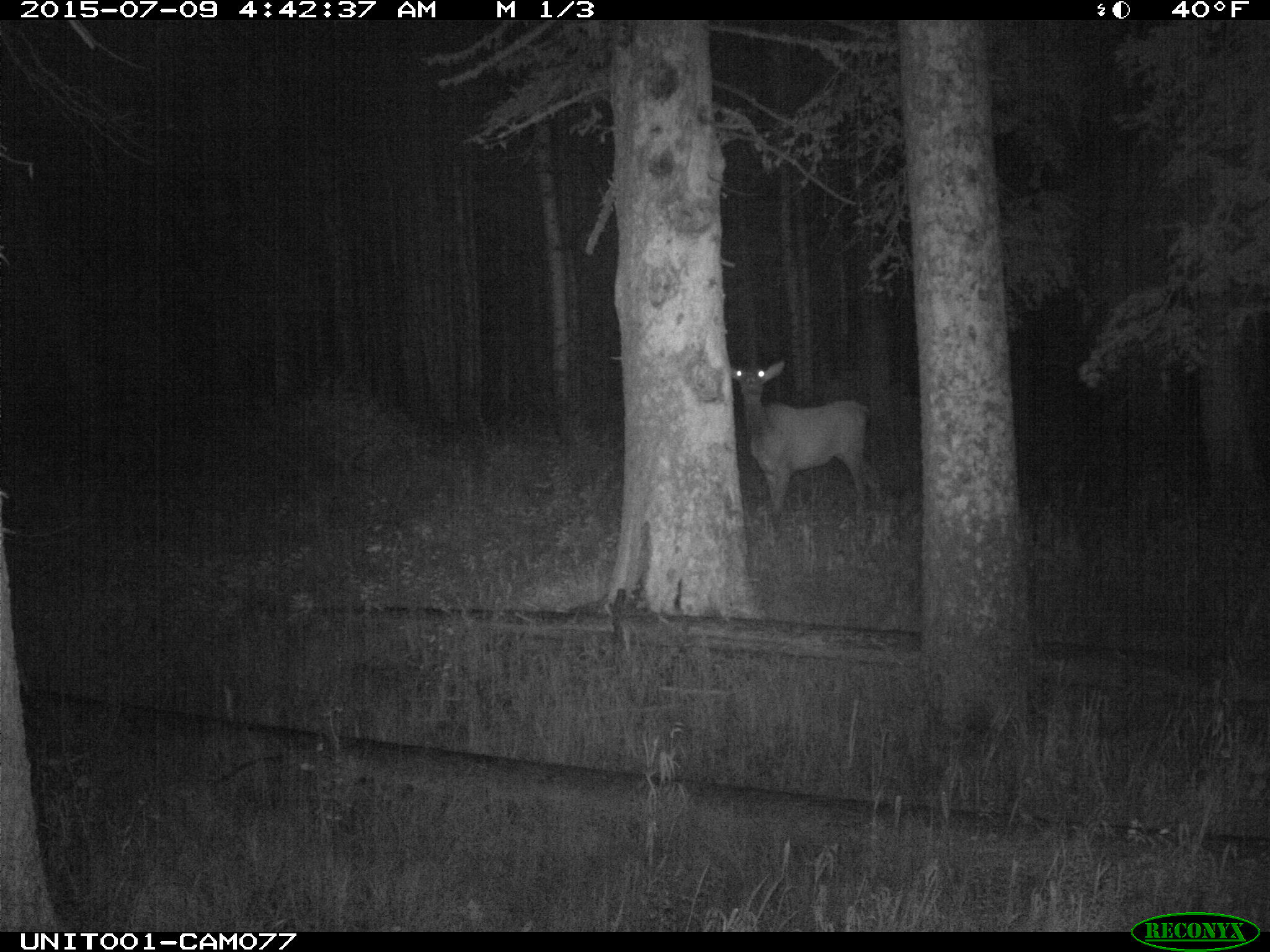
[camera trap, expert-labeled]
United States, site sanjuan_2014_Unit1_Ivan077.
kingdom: Animalia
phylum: Chordata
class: Mammalia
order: Artiodactyla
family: Cervidae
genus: Cervus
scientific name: Cervus elaphus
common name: red deer